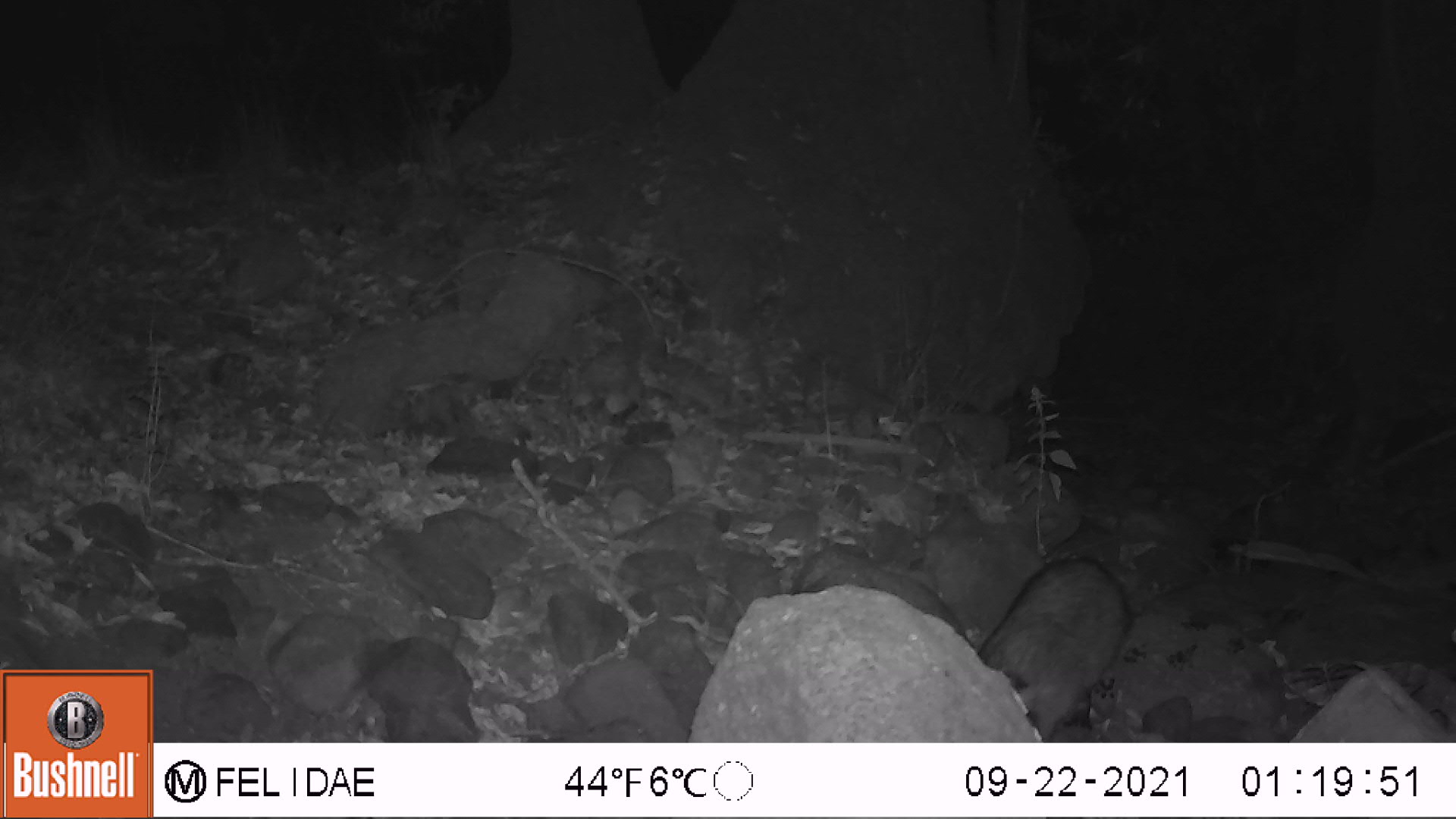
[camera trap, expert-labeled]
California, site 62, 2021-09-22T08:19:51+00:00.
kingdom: Animalia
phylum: Chordata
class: Mammalia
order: Carnivora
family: Procyonidae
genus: Procyon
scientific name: Procyon lotor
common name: raccoon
Raccoon (Procyon lotor).